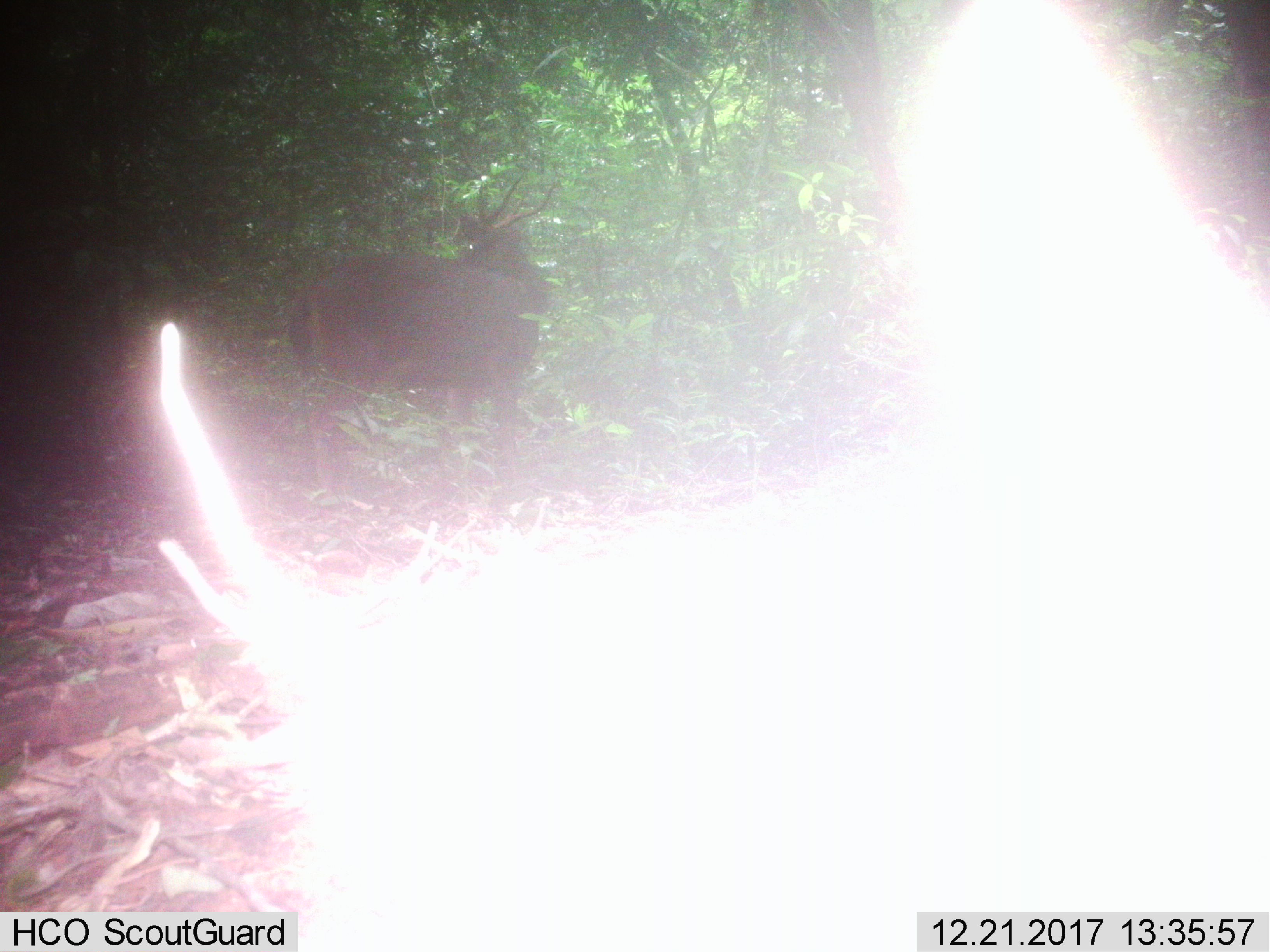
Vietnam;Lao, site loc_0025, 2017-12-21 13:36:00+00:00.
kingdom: Animalia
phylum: Chordata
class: Mammalia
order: Artiodactyla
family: Cervidae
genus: Rusa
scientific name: Rusa unicolor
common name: sambar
Sambar (Rusa unicolor). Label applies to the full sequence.